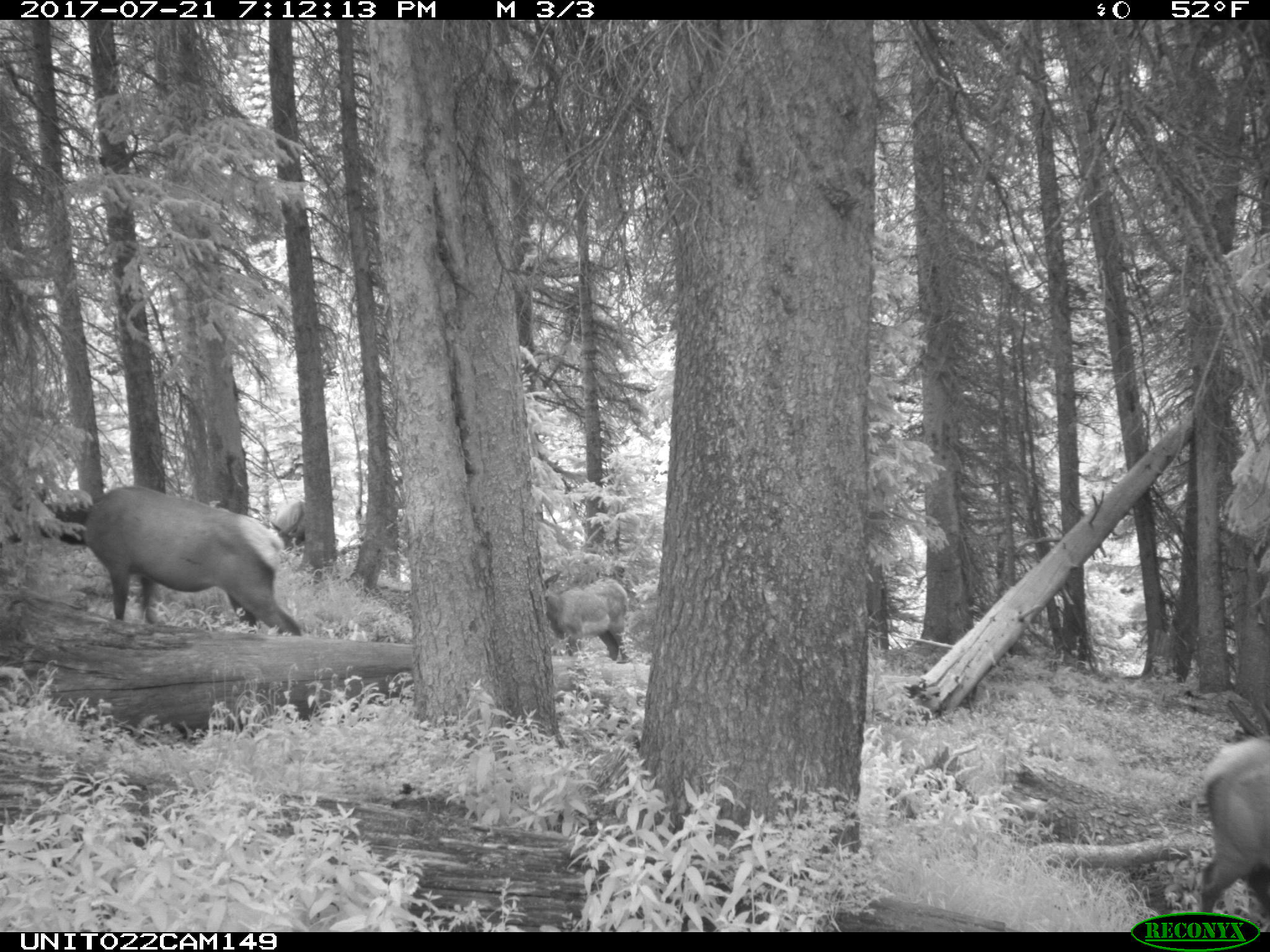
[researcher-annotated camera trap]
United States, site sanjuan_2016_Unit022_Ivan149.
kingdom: Animalia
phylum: Chordata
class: Mammalia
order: Artiodactyla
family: Cervidae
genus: Cervus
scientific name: Cervus elaphus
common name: red deer